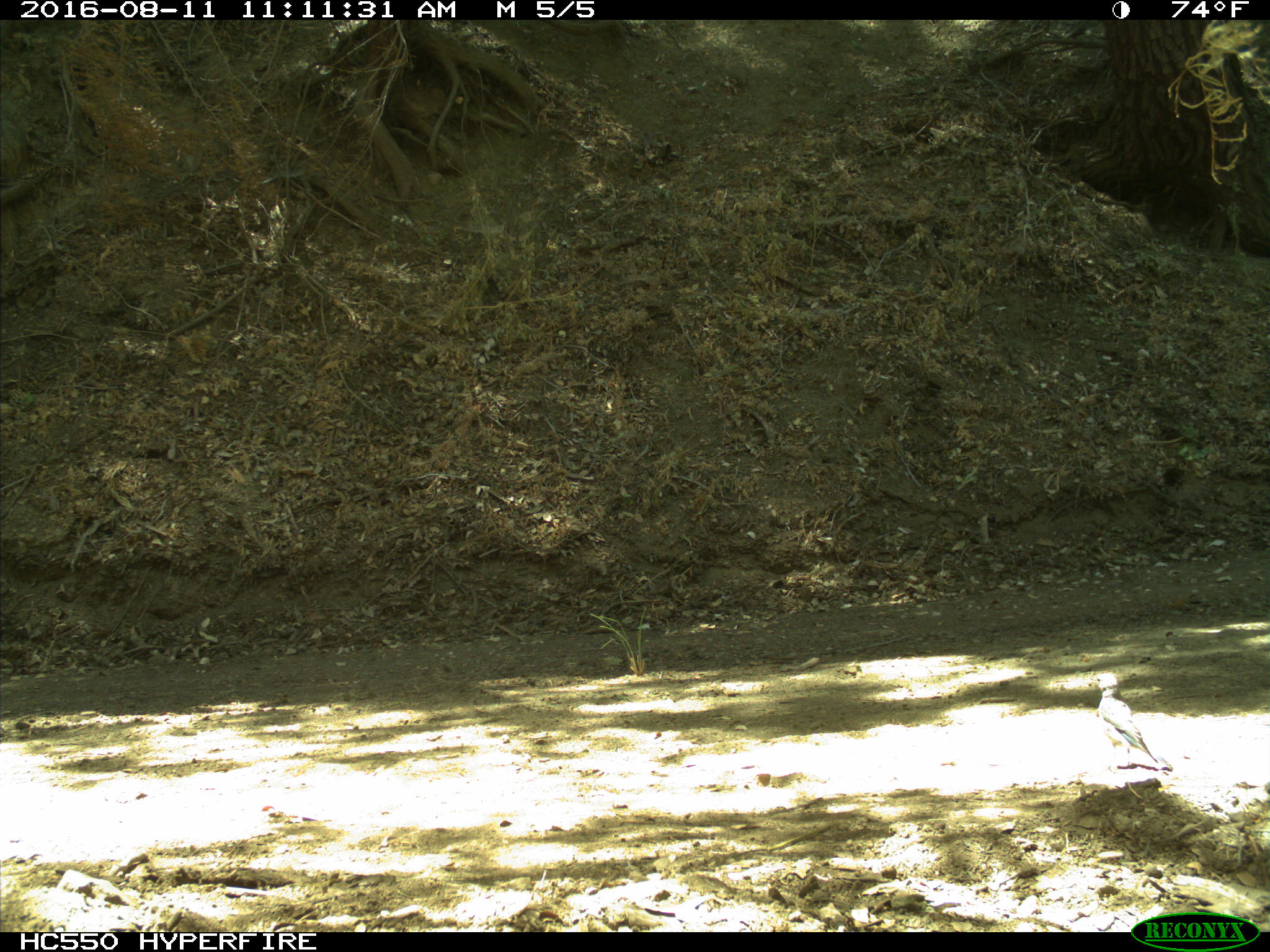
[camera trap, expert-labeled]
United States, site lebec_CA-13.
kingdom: Animalia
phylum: Chordata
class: Aves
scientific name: Aves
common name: birds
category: unidentified bird